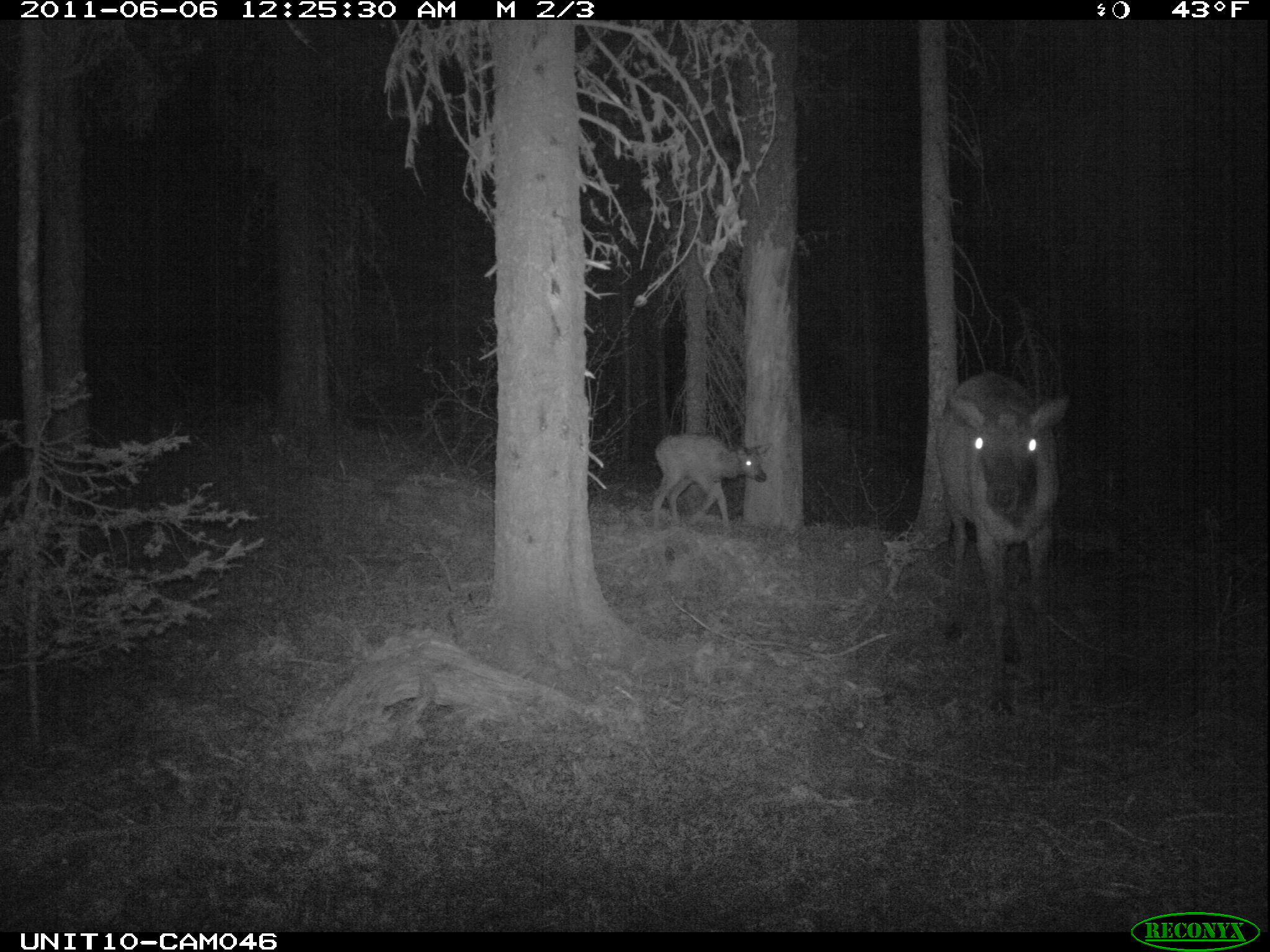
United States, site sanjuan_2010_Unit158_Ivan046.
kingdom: Animalia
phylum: Chordata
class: Mammalia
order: Artiodactyla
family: Cervidae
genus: Cervus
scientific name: Cervus elaphus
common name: red deer